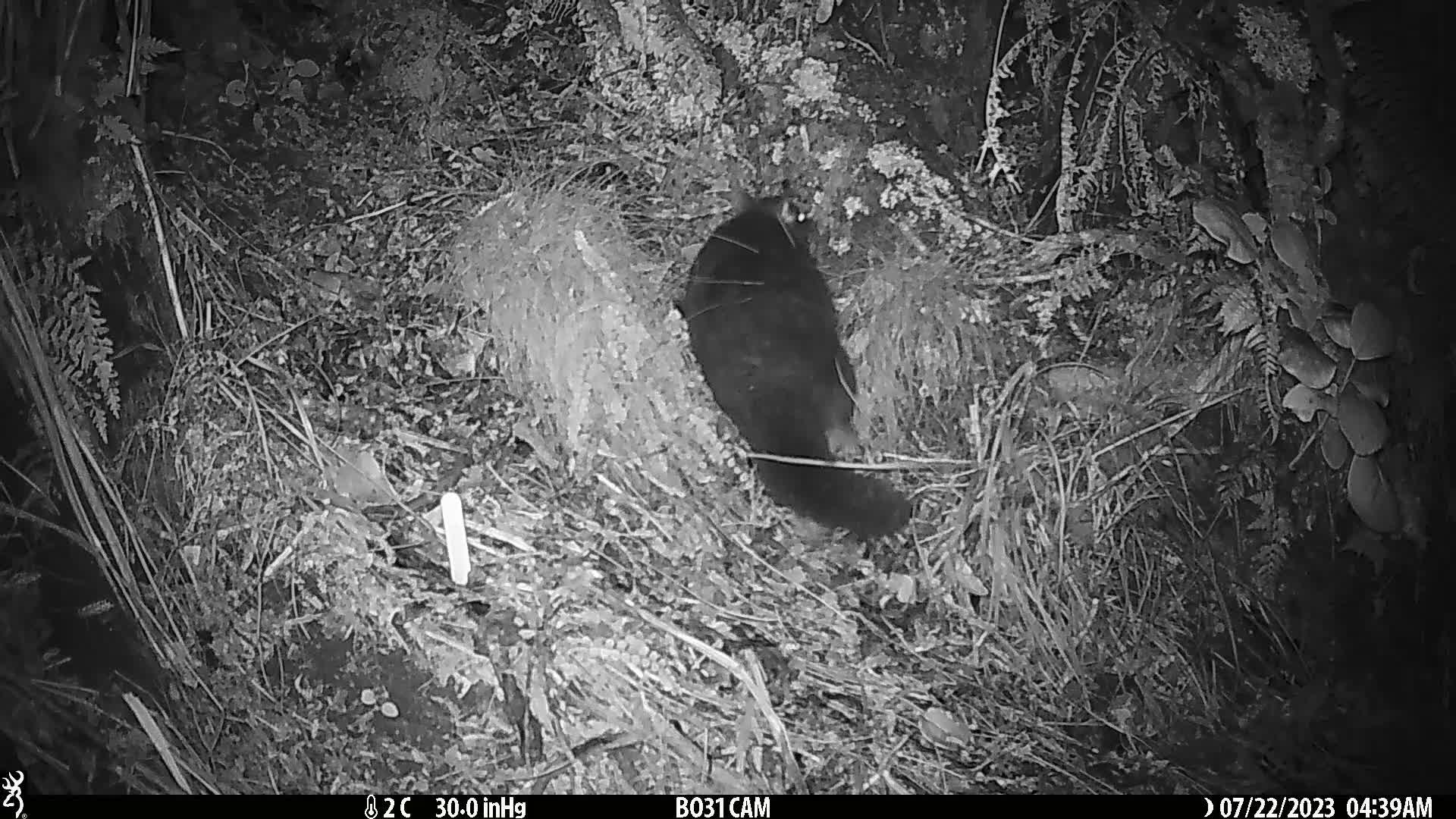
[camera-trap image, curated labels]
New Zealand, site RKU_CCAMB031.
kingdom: Animalia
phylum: Chordata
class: Mammalia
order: Diprotodontia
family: Phalangeridae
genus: Trichosurus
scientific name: Trichosurus vulpecula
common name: common brushtail possum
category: possum